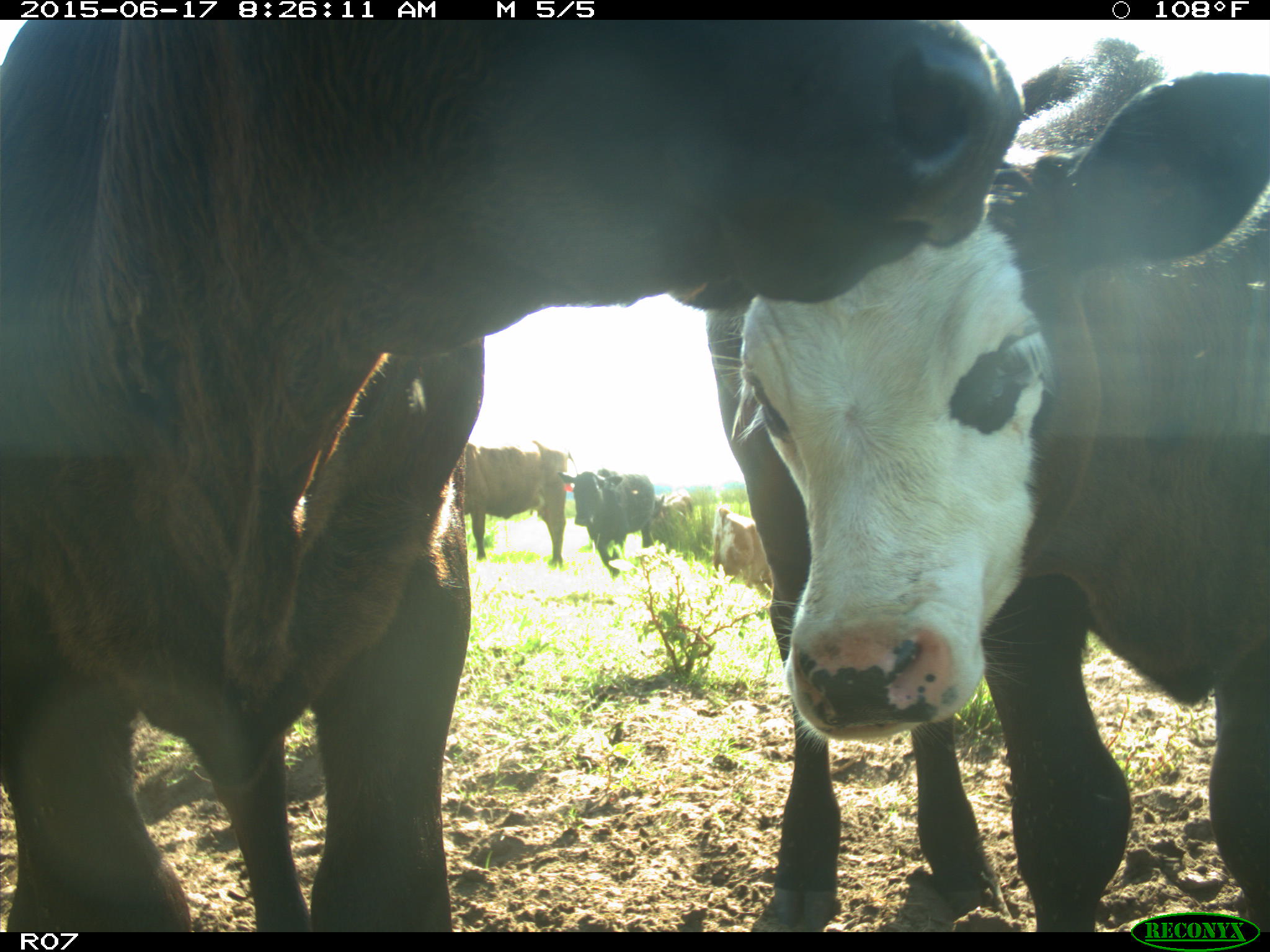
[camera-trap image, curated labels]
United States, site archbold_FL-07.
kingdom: Animalia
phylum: Chordata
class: Mammalia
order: Artiodactyla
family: Bovidae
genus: Bos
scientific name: Bos taurus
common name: domestic cow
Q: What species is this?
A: Bos taurus (domestic cow).